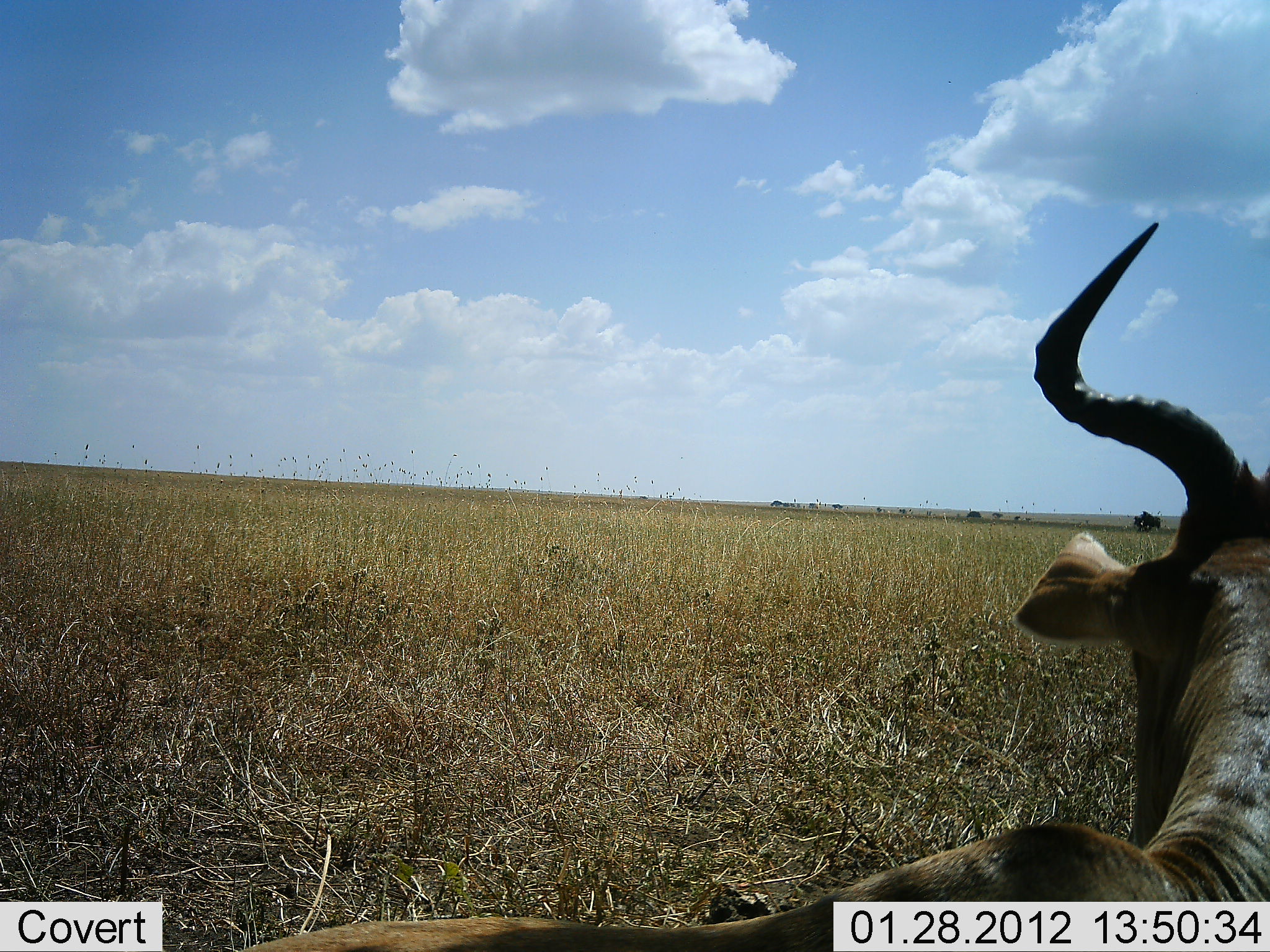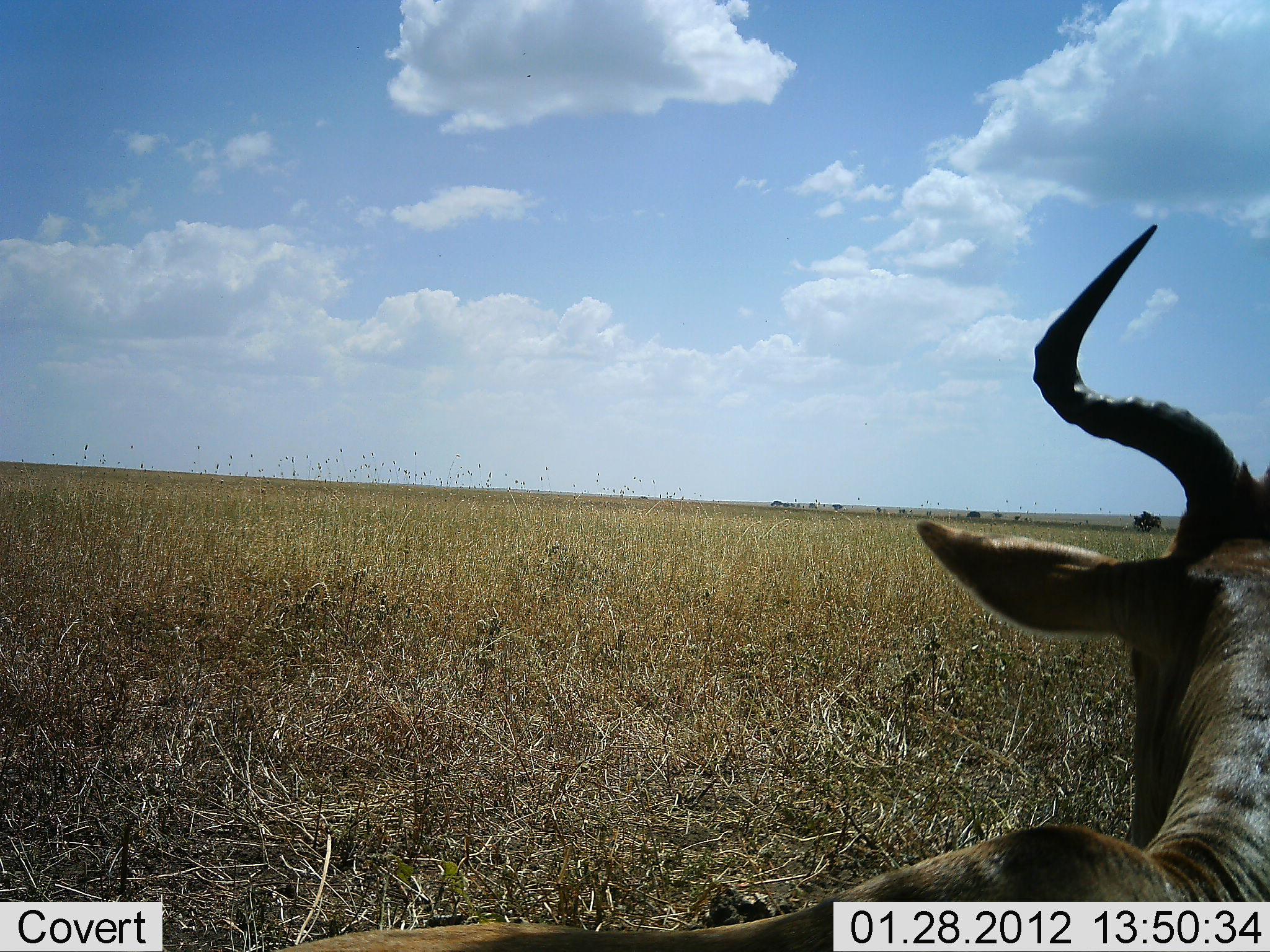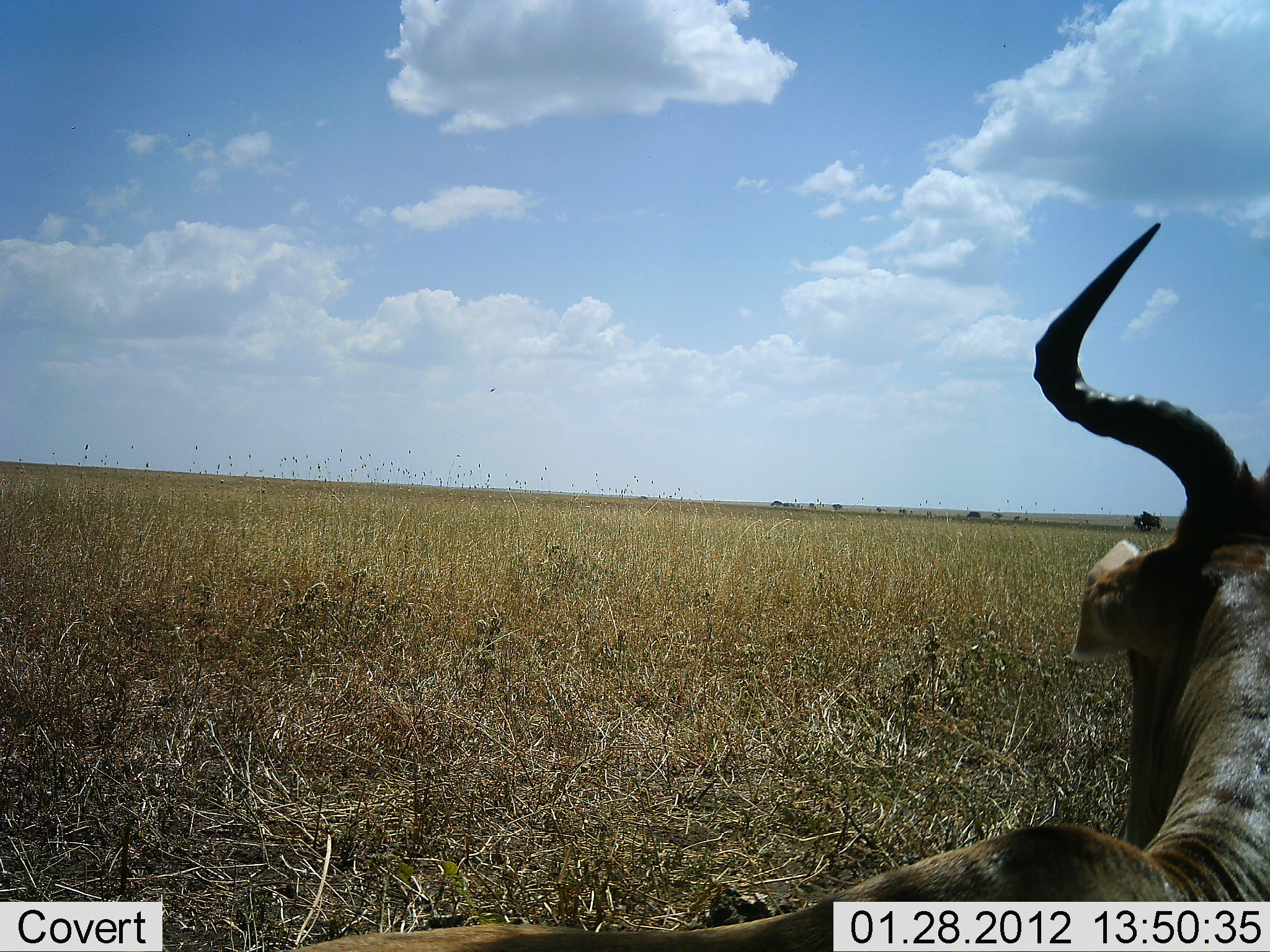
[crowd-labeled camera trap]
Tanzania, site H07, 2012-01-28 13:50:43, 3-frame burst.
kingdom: Animalia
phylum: Chordata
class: Mammalia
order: Artiodactyla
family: Bovidae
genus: Alcelaphus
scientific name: Alcelaphus buselaphus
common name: hartebeest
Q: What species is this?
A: Hartebeest (Alcelaphus buselaphus).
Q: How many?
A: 1.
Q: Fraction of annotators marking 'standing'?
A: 42%.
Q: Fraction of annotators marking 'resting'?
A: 58%.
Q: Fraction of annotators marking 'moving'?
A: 0%.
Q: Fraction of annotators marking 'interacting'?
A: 0%.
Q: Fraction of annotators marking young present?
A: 0%.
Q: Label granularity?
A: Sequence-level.